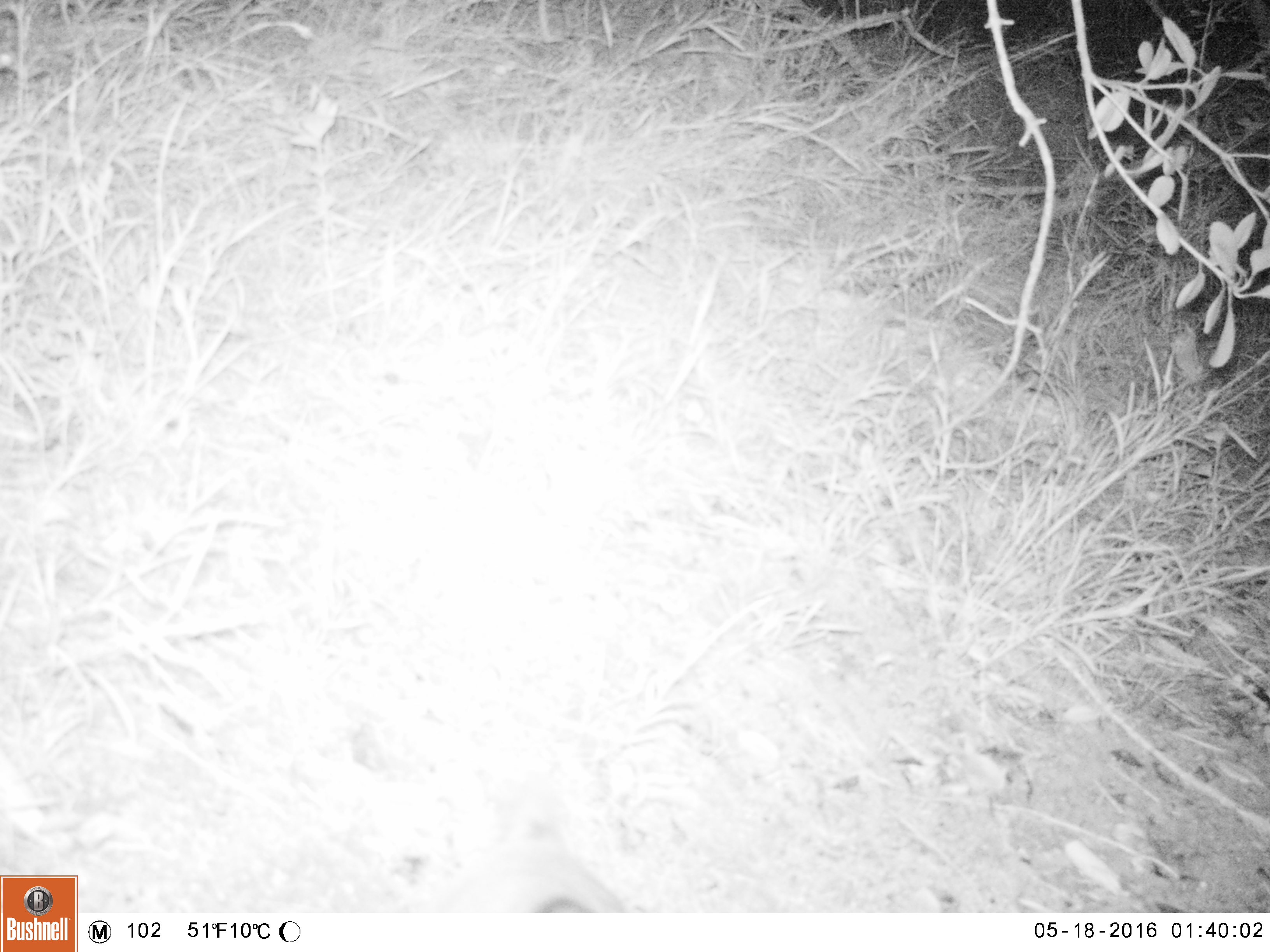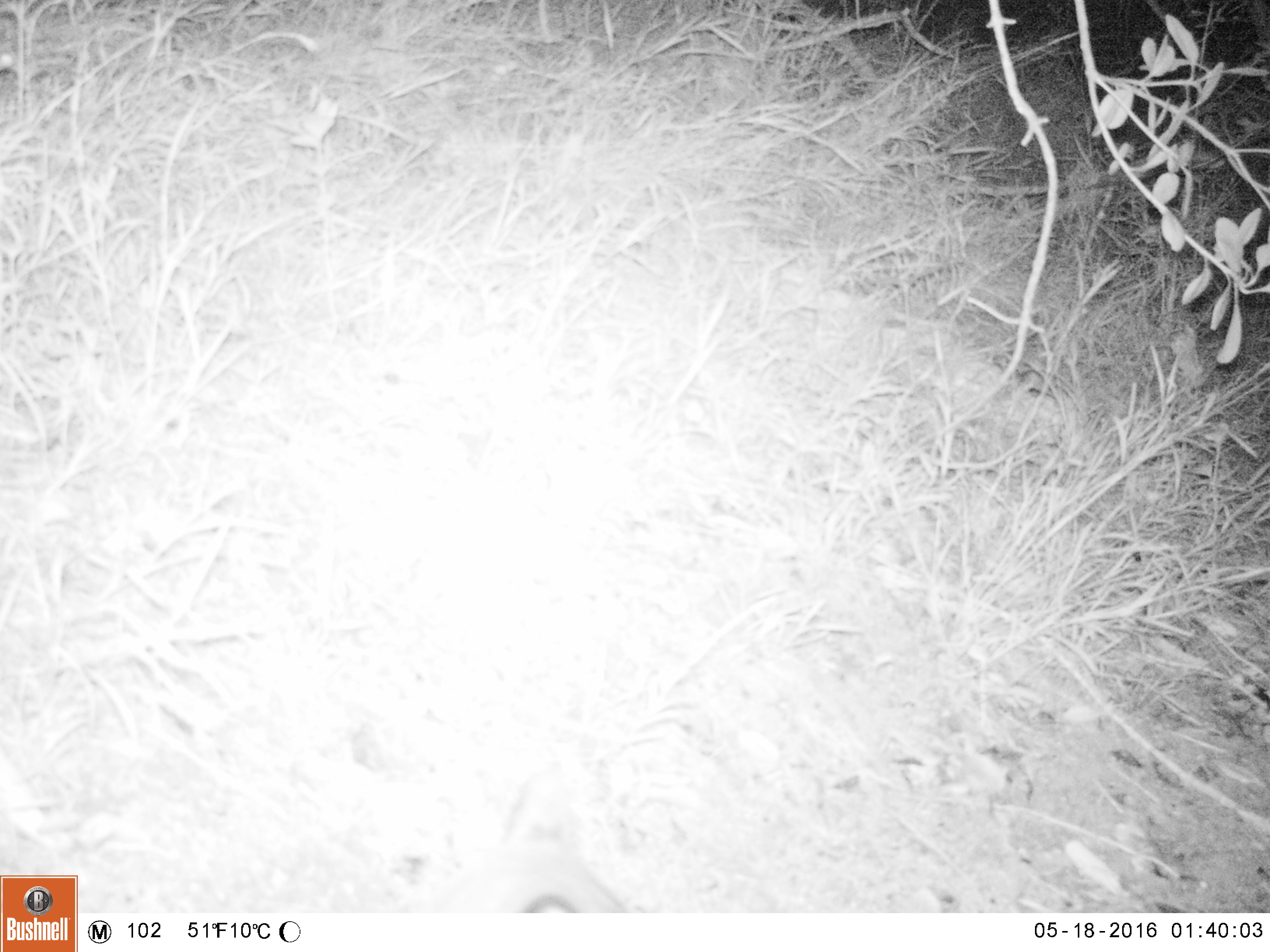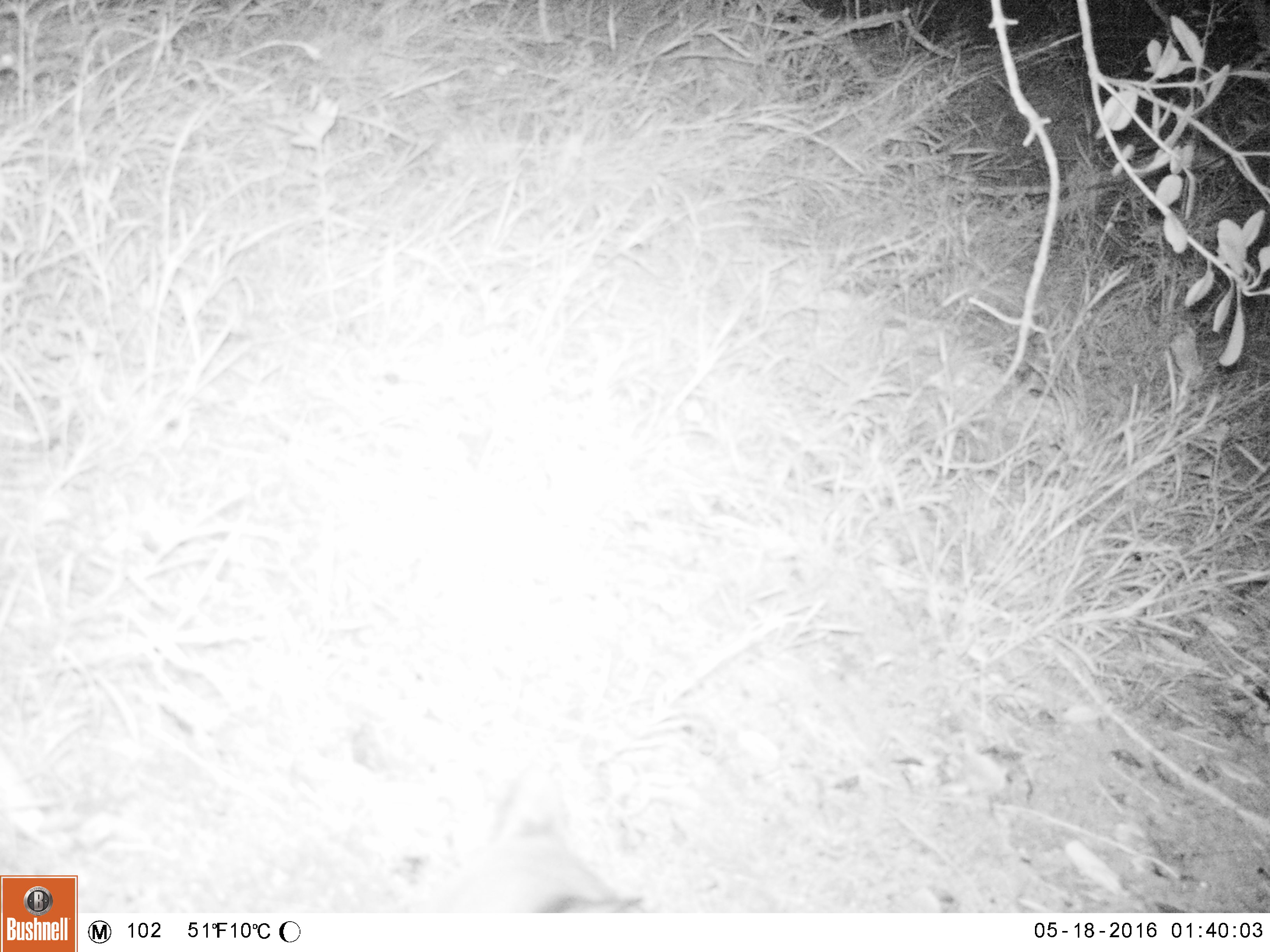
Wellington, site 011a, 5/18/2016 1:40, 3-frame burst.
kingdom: Animalia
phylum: Chordata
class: Mammalia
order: Carnivora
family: Felidae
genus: Felis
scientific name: Felis catus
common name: cat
Cat (Felis catus).